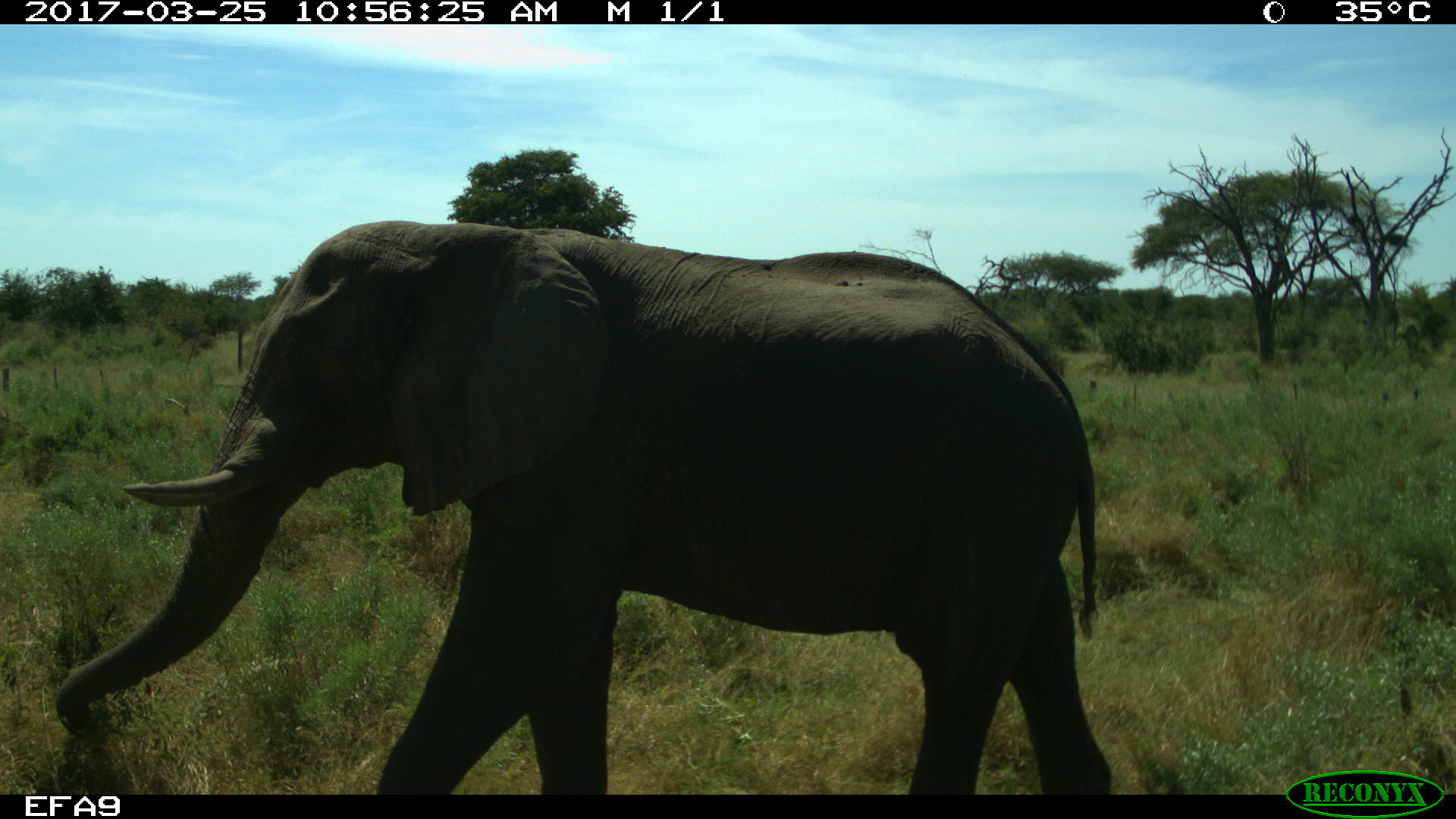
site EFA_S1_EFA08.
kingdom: Animalia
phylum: Chordata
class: Mammalia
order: Proboscidea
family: Elephantidae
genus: Loxodonta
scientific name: Loxodonta africana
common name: african bush elephant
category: elephant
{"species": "elephant (african bush elephant) (Loxodonta africana)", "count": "1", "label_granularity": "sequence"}